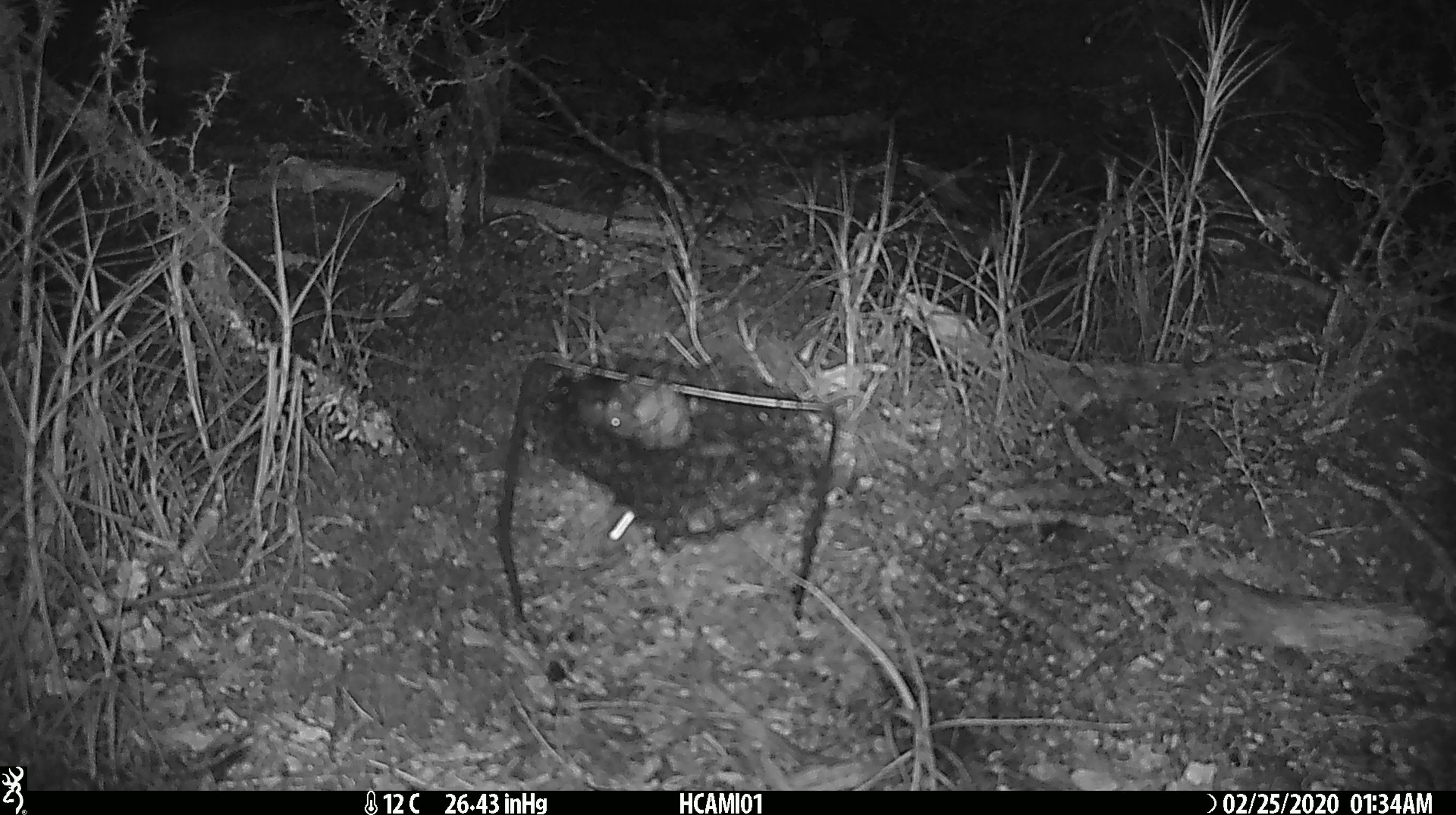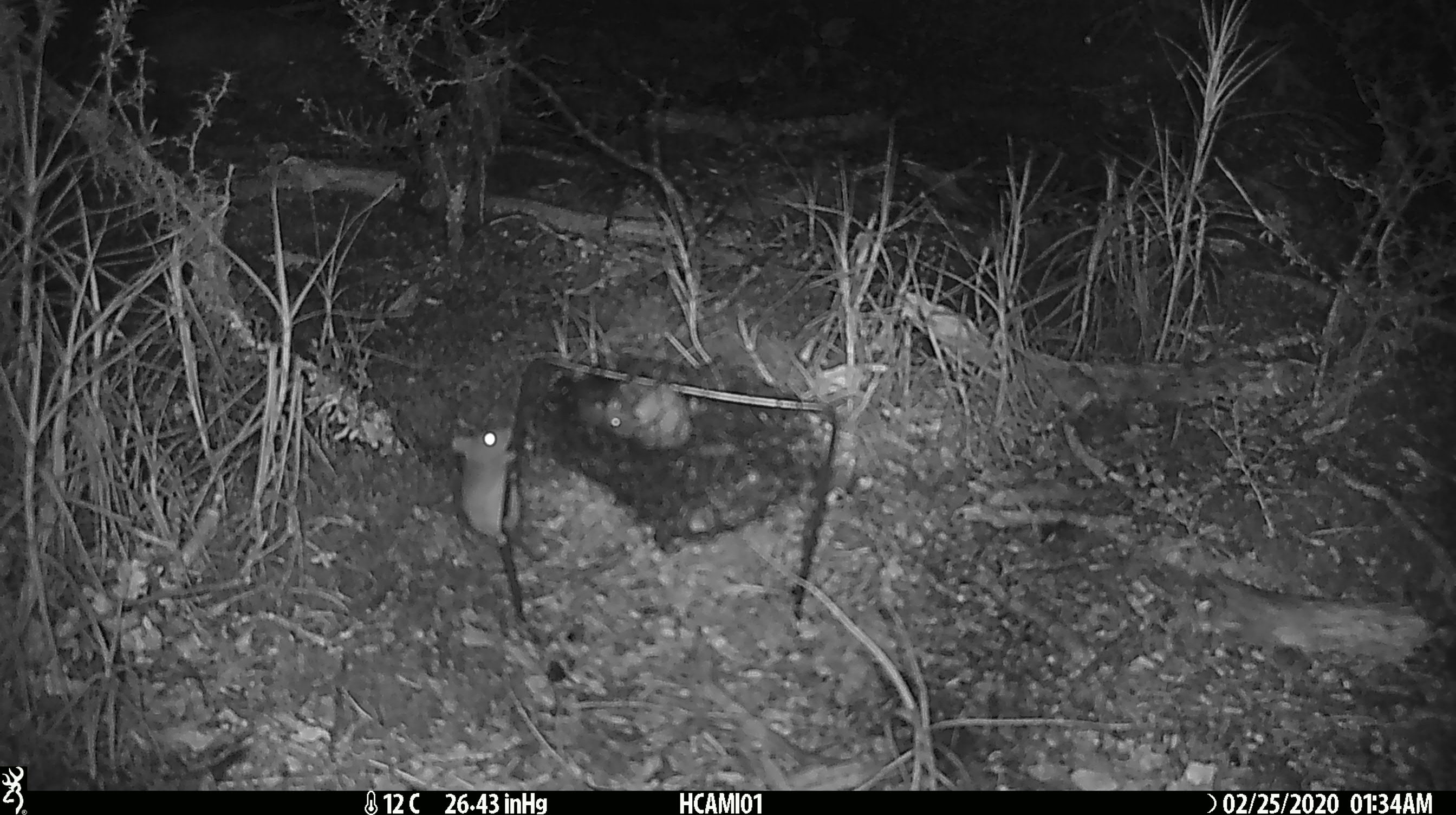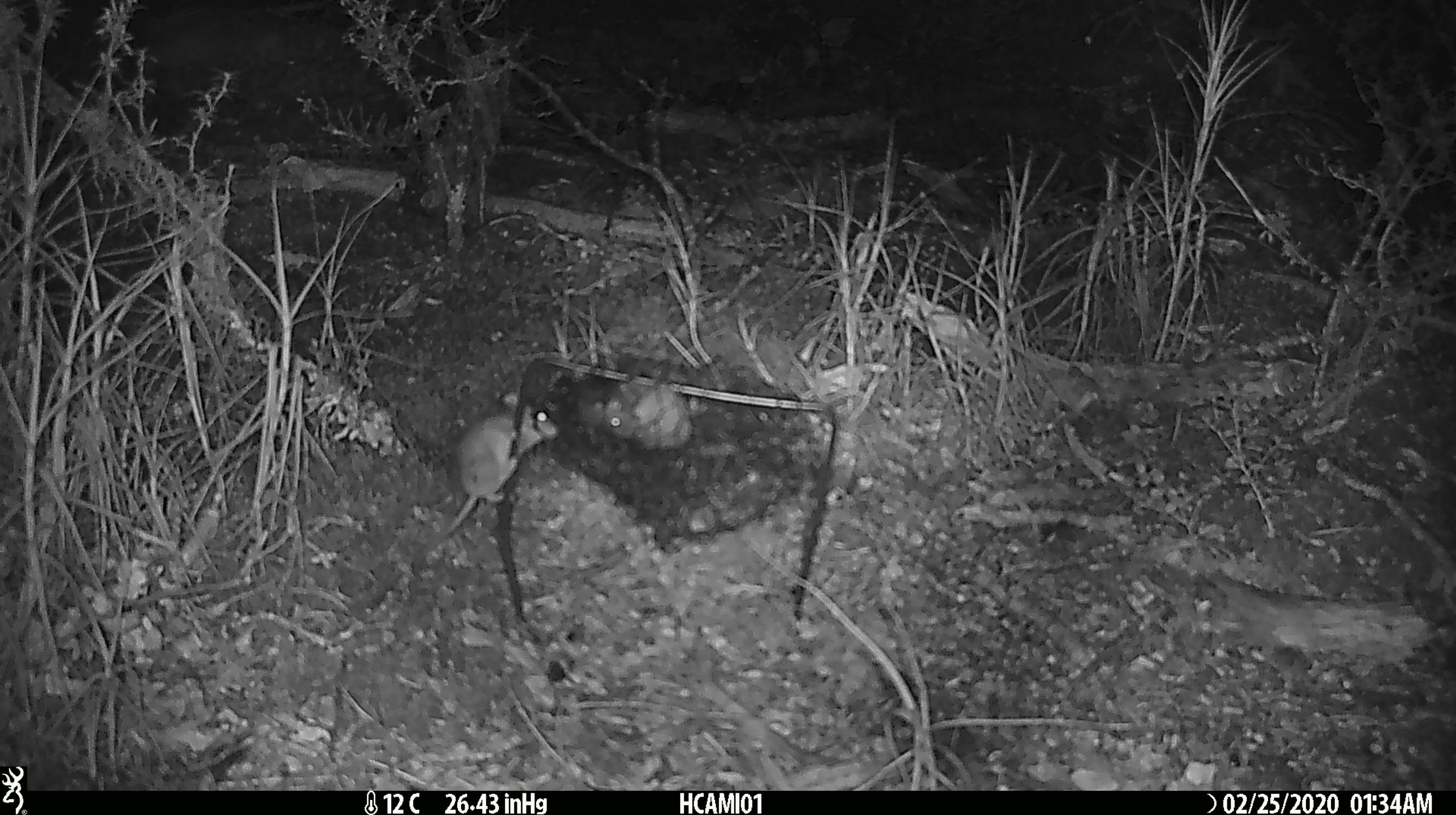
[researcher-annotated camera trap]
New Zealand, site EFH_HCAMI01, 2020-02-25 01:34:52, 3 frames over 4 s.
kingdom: Animalia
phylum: Chordata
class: Mammalia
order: Rodentia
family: Muridae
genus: Mus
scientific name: Mus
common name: mouse